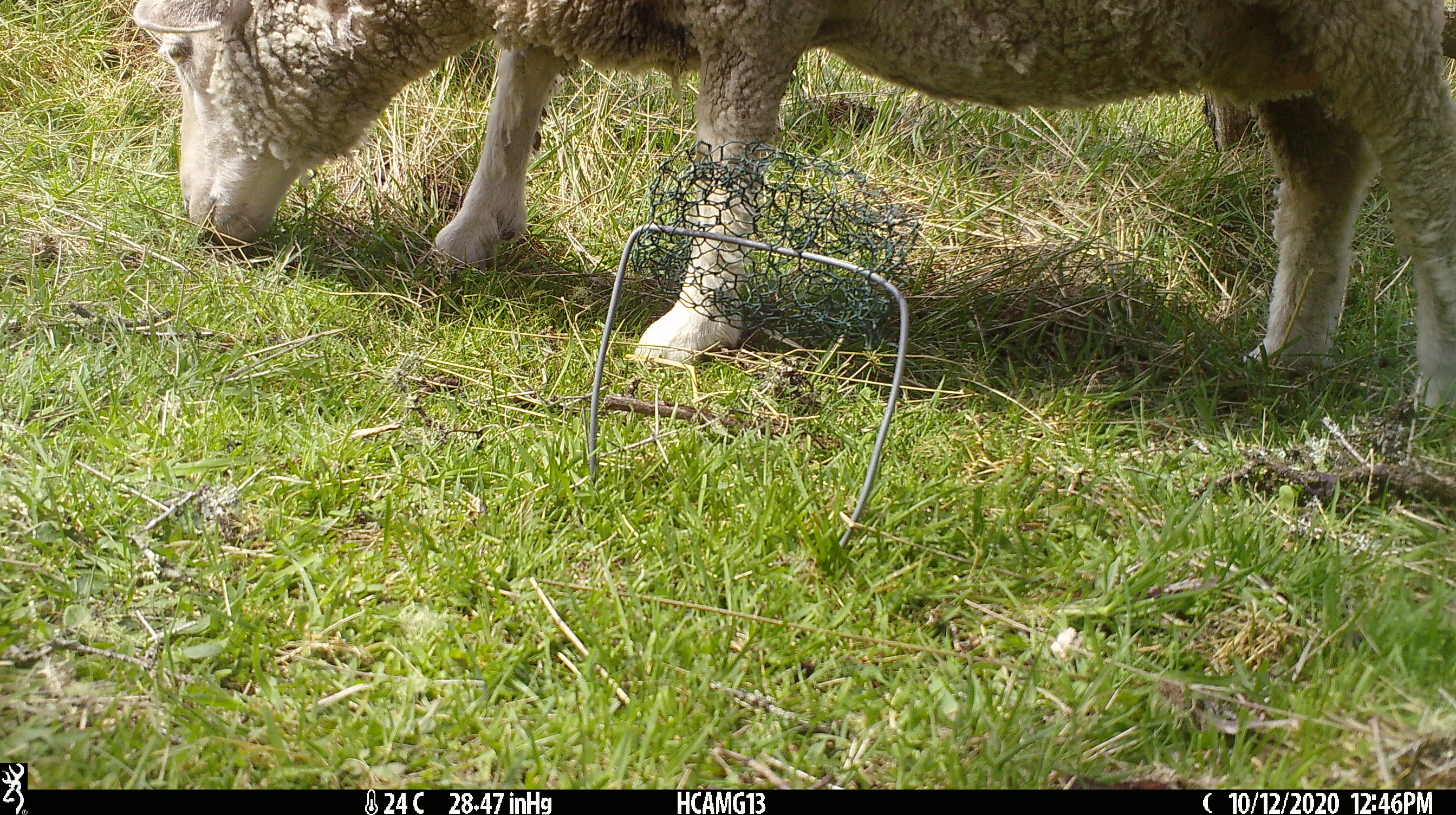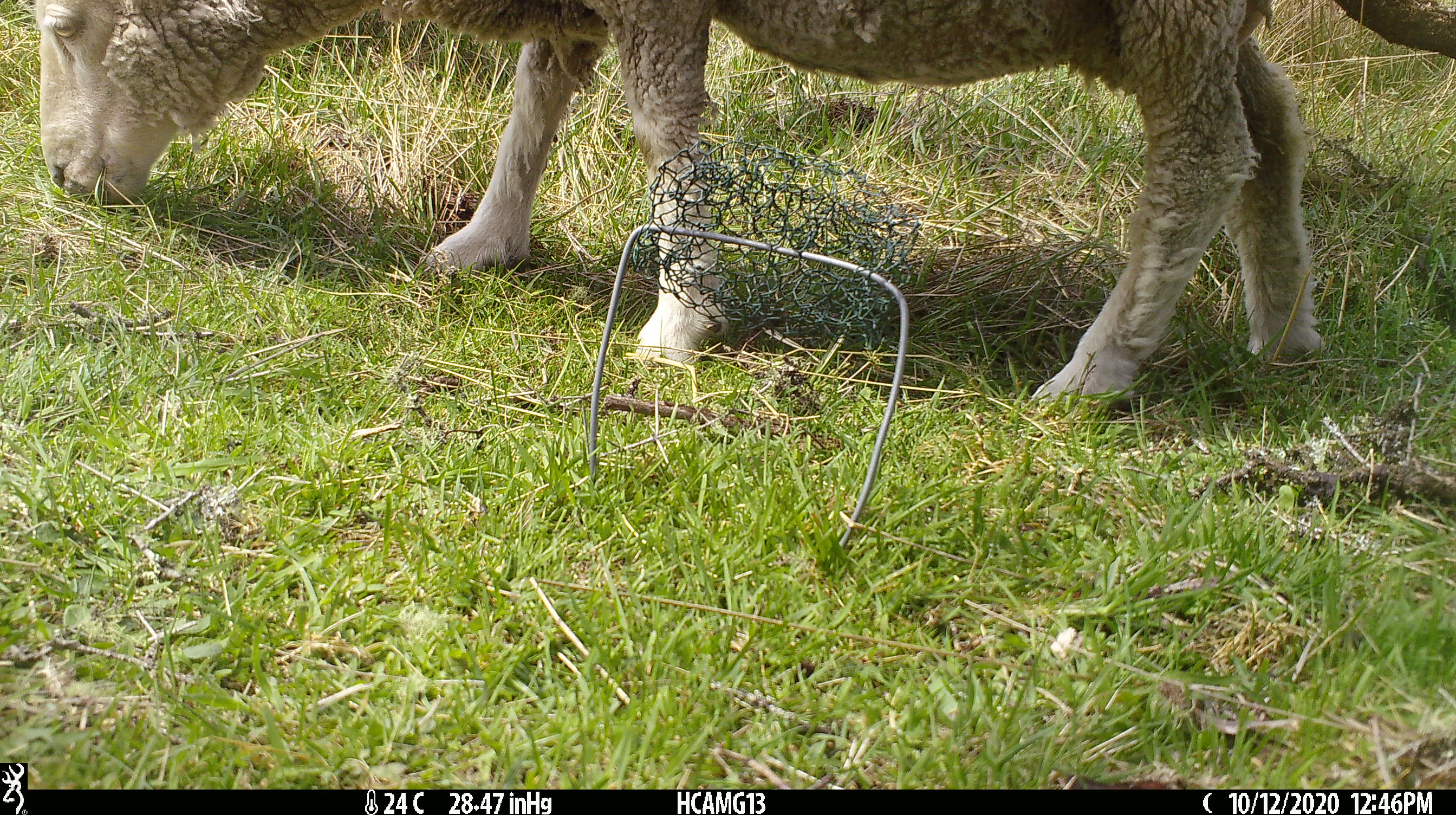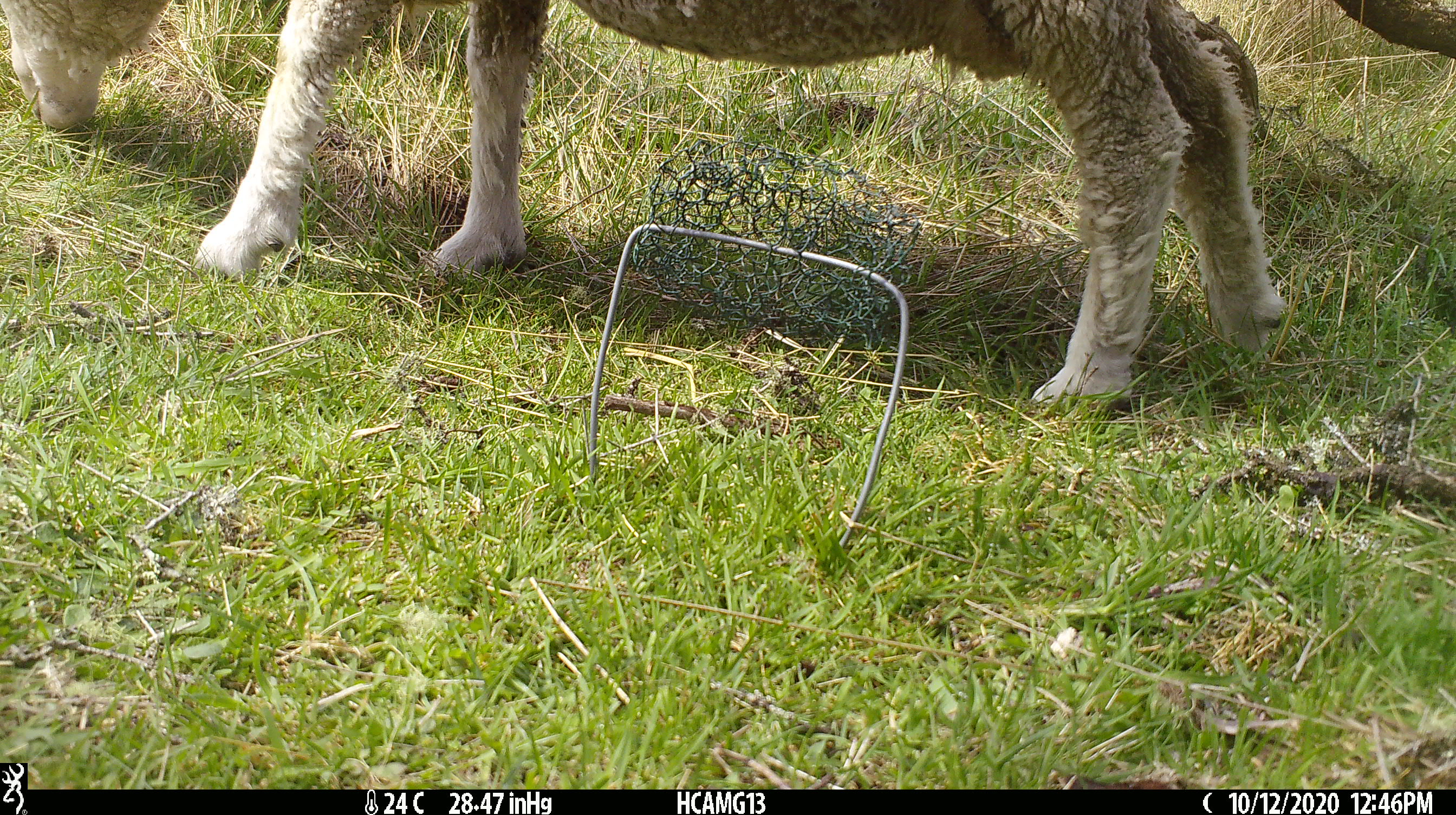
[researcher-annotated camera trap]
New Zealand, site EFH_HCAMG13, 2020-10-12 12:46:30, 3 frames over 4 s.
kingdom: Animalia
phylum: Chordata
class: Mammalia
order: Artiodactyla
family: Bovidae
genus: Ovis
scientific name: Ovis aries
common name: domestic sheep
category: sheep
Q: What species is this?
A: Sheep (domestic sheep) (Ovis aries).